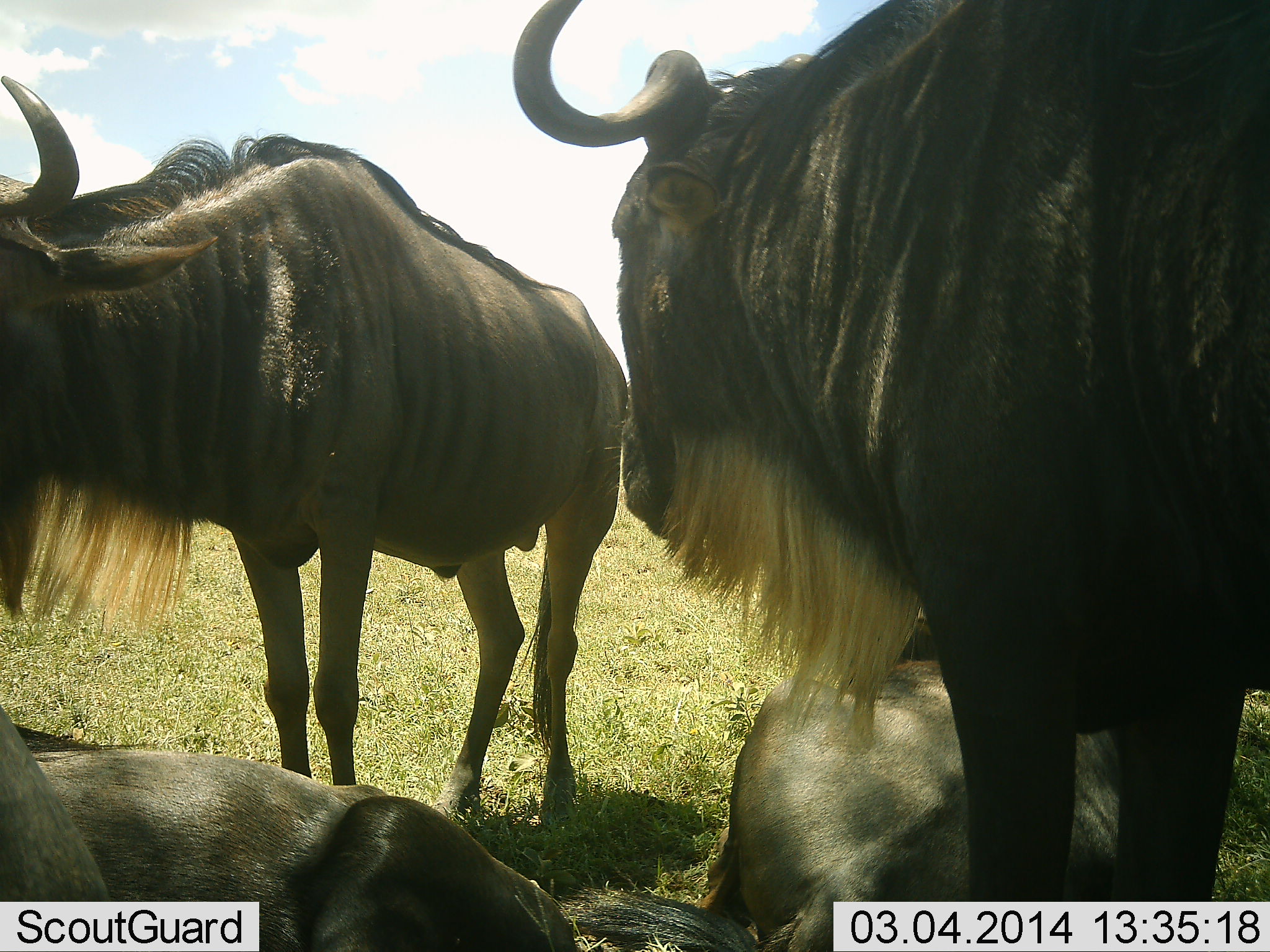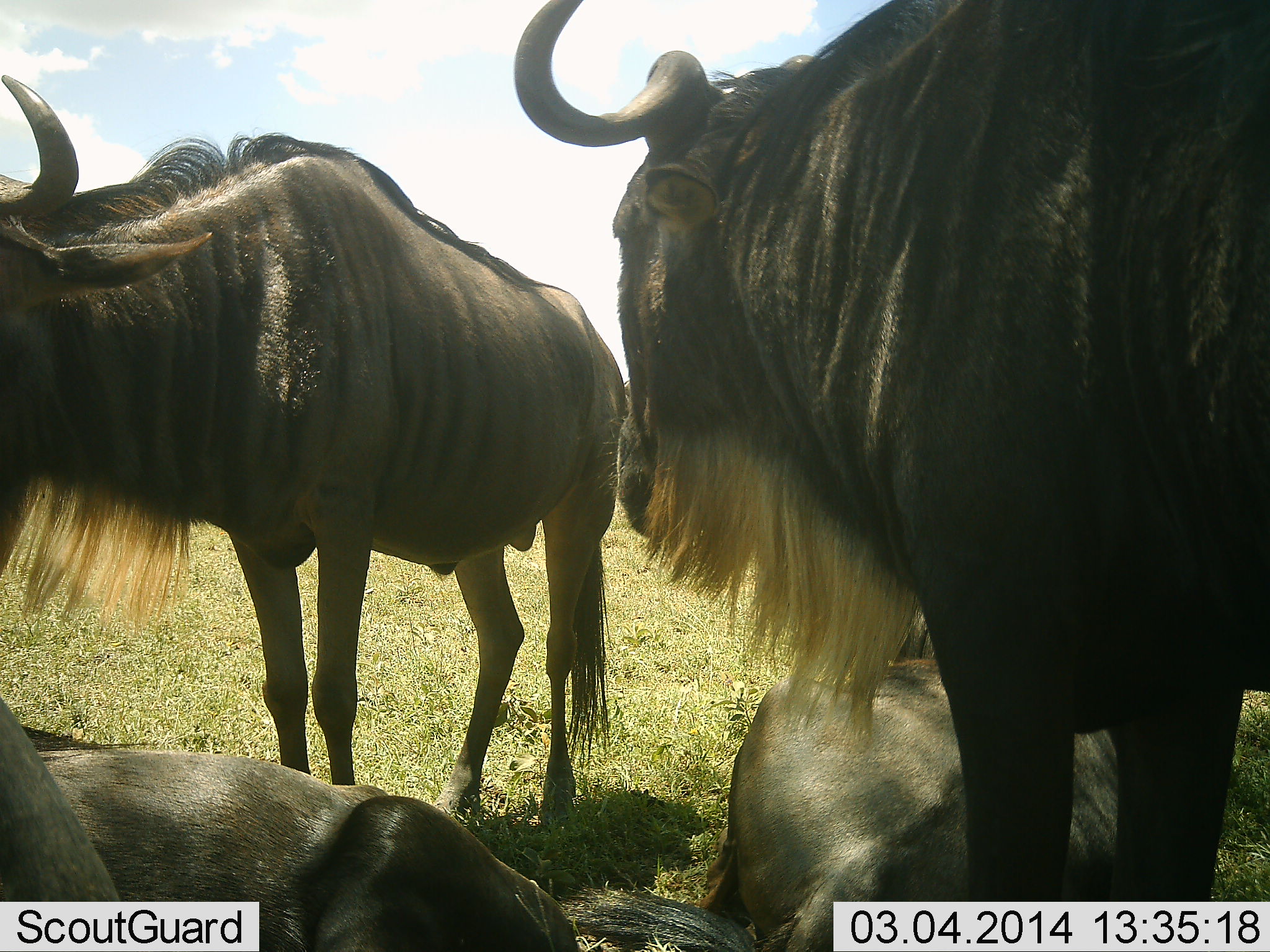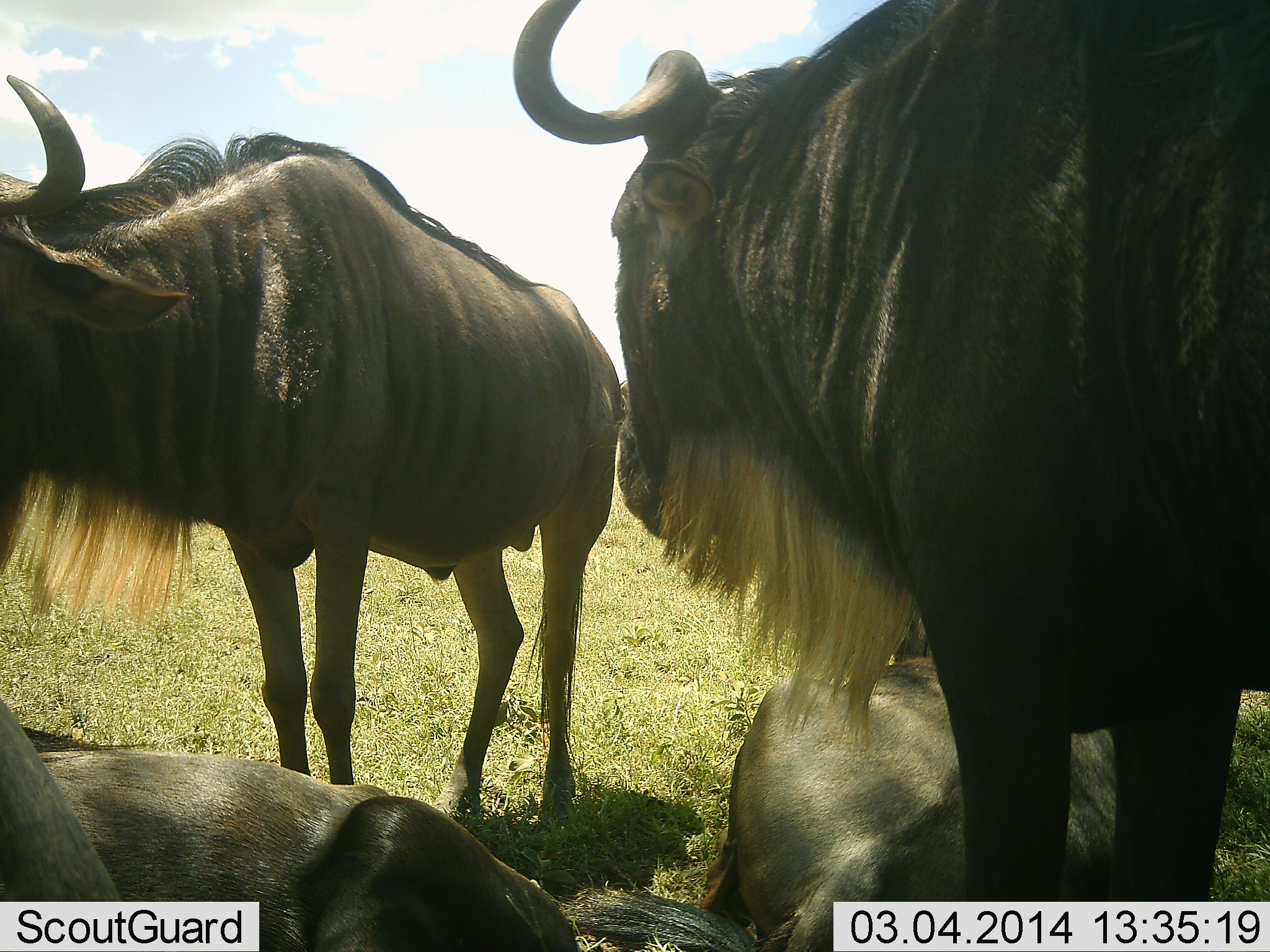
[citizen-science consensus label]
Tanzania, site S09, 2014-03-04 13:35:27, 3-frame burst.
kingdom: Animalia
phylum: Chordata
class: Mammalia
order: Artiodactyla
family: Bovidae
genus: Connochaetes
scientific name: Connochaetes taurinus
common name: blue wildebeest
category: wildebeest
Wildebeest (blue wildebeest) (Connochaetes taurinus), count 4. Behavior (volunteer vote fractions): standing 100%, resting 100%, moving 0%, interacting 10%. Young present (vote fraction): 0%. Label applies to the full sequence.